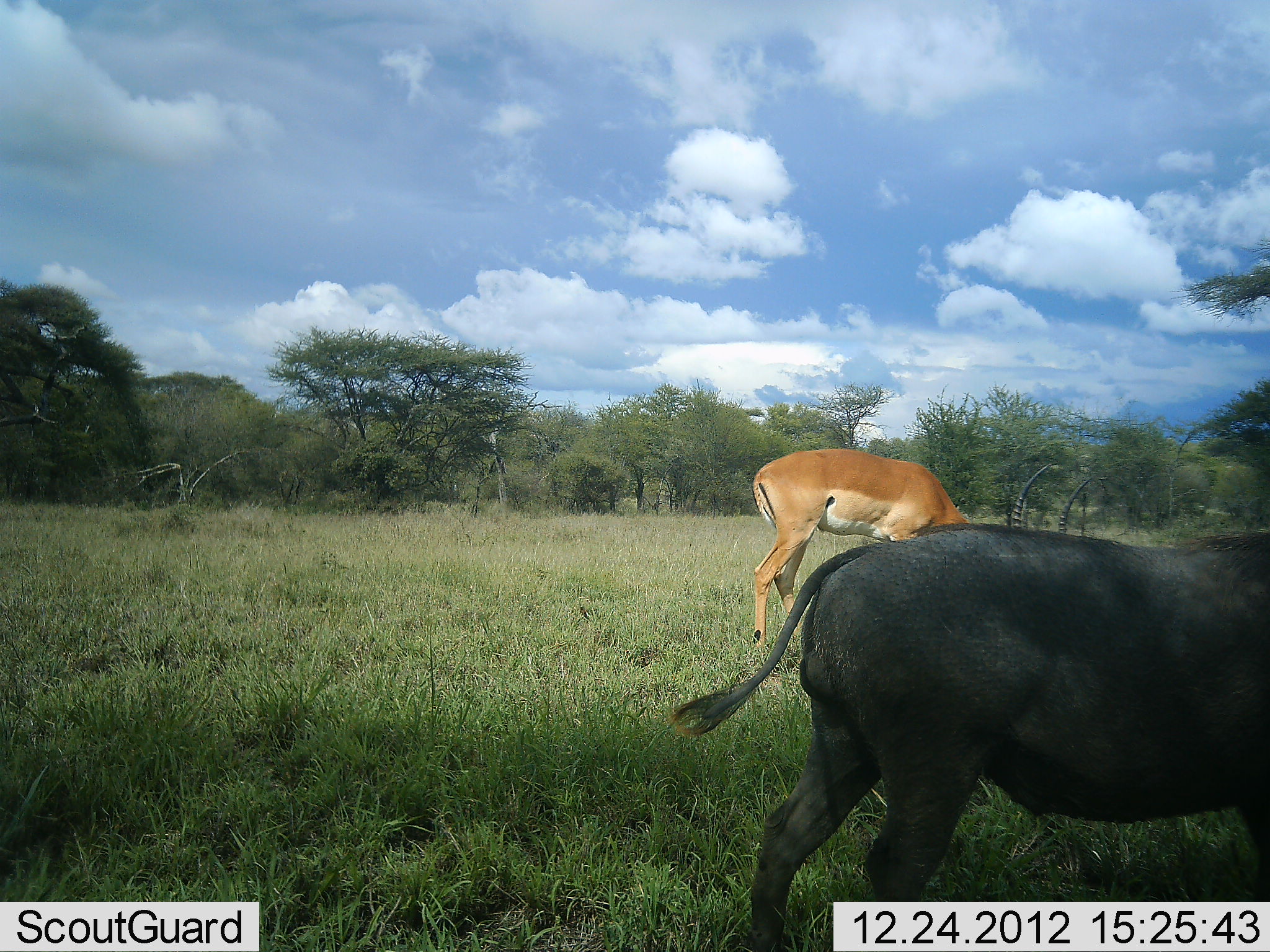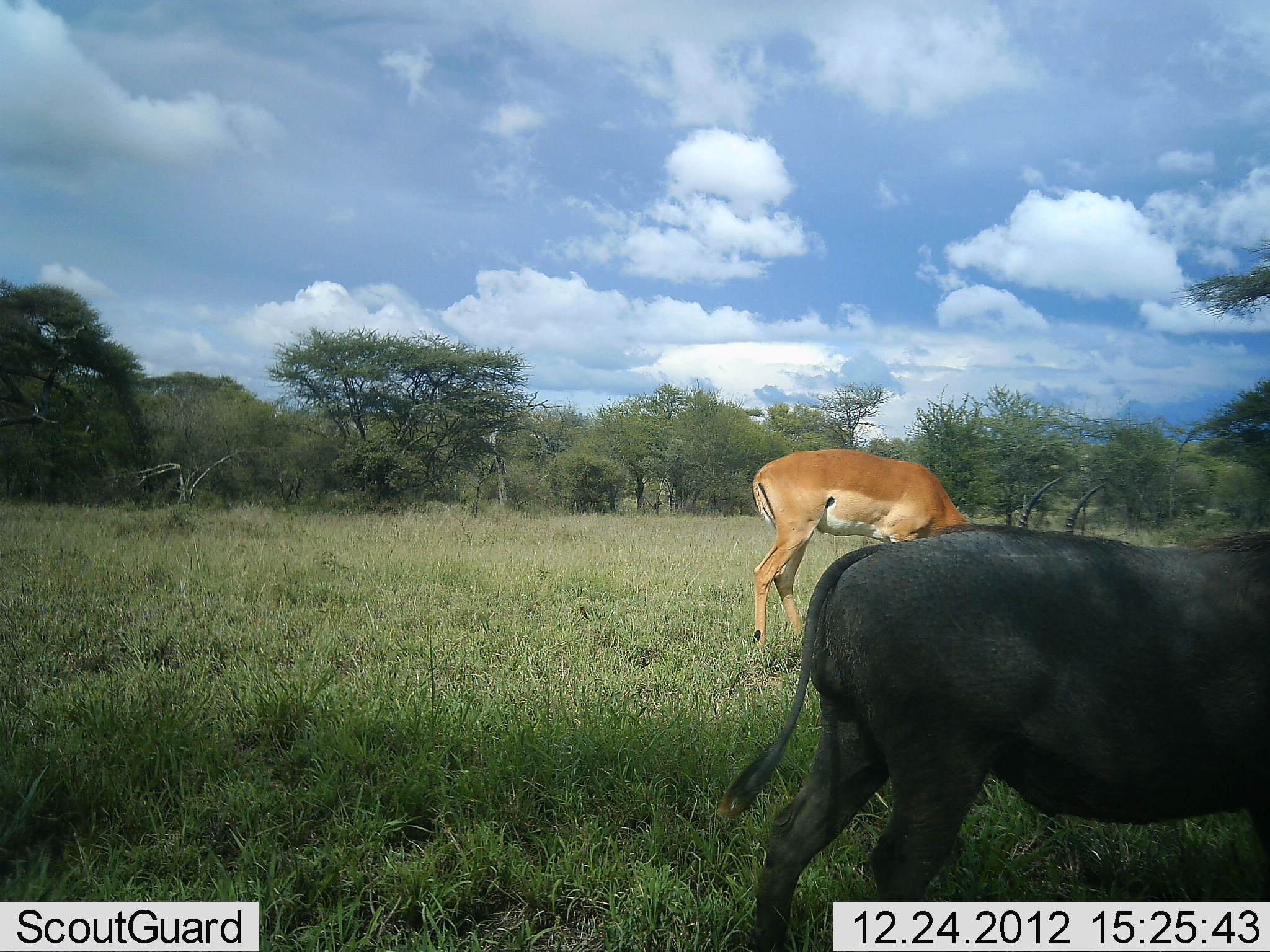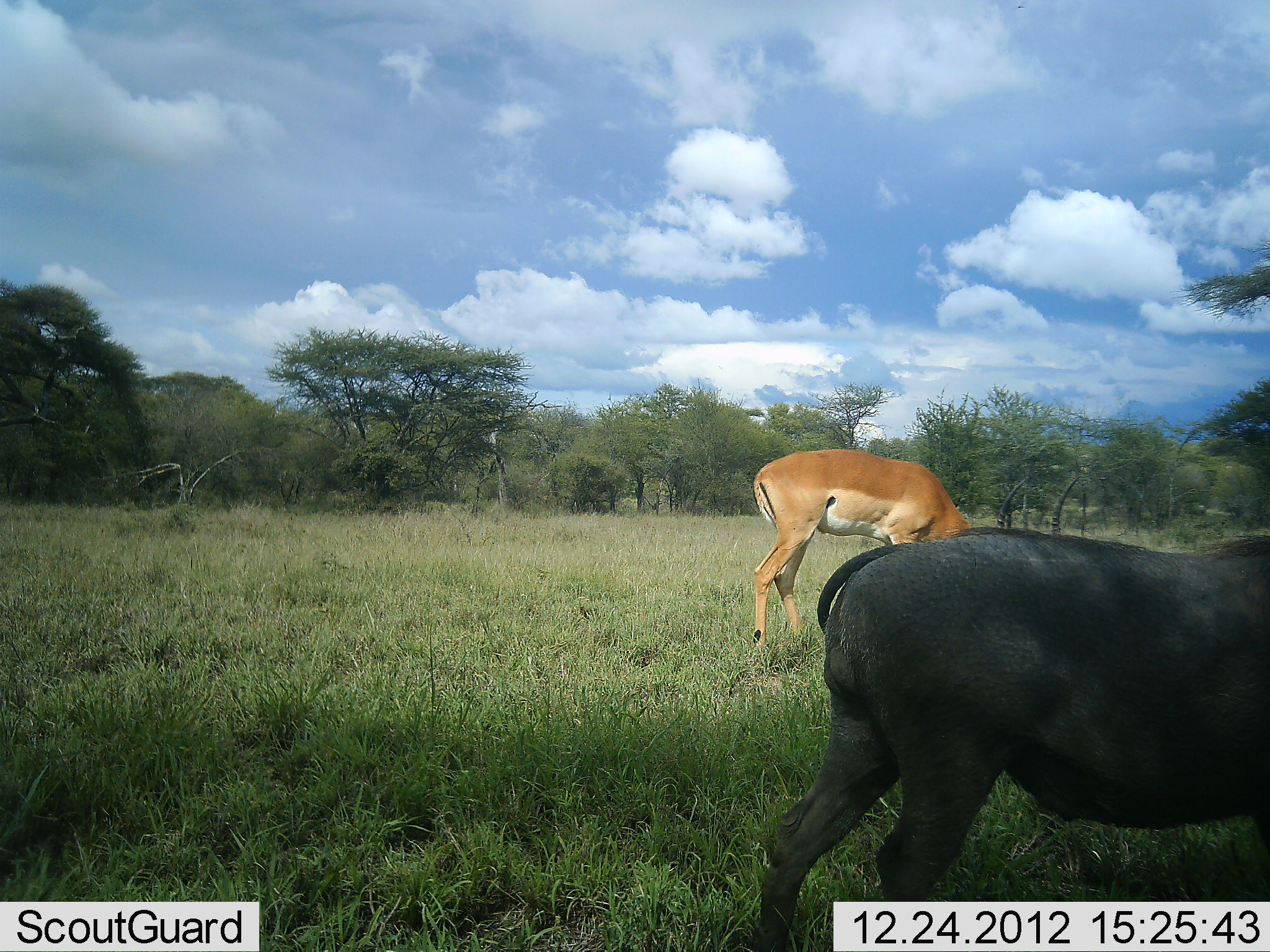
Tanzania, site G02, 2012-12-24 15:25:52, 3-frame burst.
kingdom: Animalia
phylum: Chordata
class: Mammalia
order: Artiodactyla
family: Bovidae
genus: Aepyceros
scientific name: Aepyceros melampus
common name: impala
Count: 1.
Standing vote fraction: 18%.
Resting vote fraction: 0%.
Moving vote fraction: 0%.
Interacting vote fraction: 0%.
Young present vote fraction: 0%.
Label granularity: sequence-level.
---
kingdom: Animalia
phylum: Chordata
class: Mammalia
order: Artiodactyla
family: Suidae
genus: Phacochoerus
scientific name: Phacochoerus africanus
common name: warthog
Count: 1.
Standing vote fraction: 78%.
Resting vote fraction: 0%.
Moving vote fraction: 6%.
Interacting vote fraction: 0%.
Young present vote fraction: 0%.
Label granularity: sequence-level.